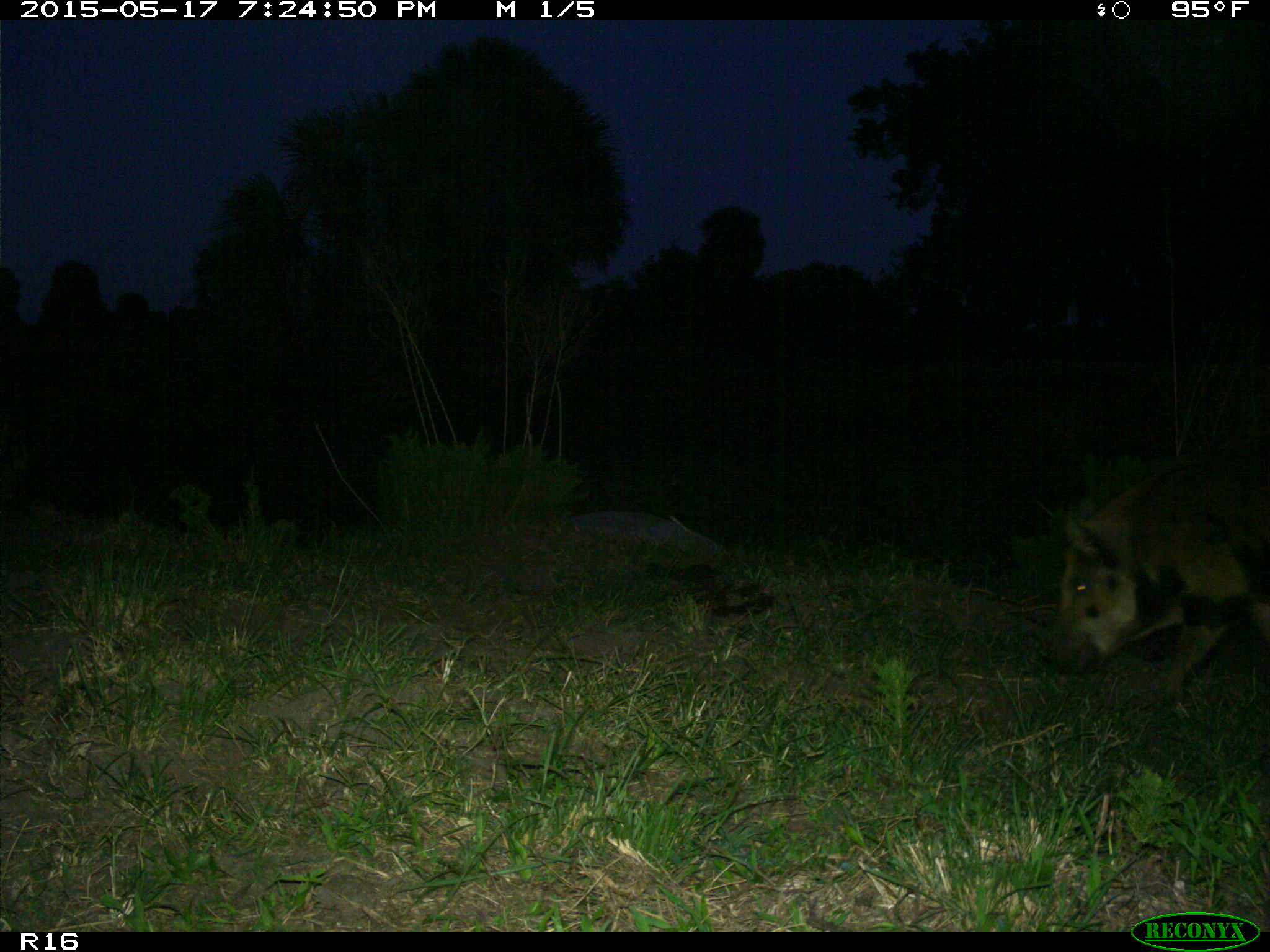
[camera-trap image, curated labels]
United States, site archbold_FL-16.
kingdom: Animalia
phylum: Chordata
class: Mammalia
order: Artiodactyla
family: Suidae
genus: Sus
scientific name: Sus scrofa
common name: wild boar